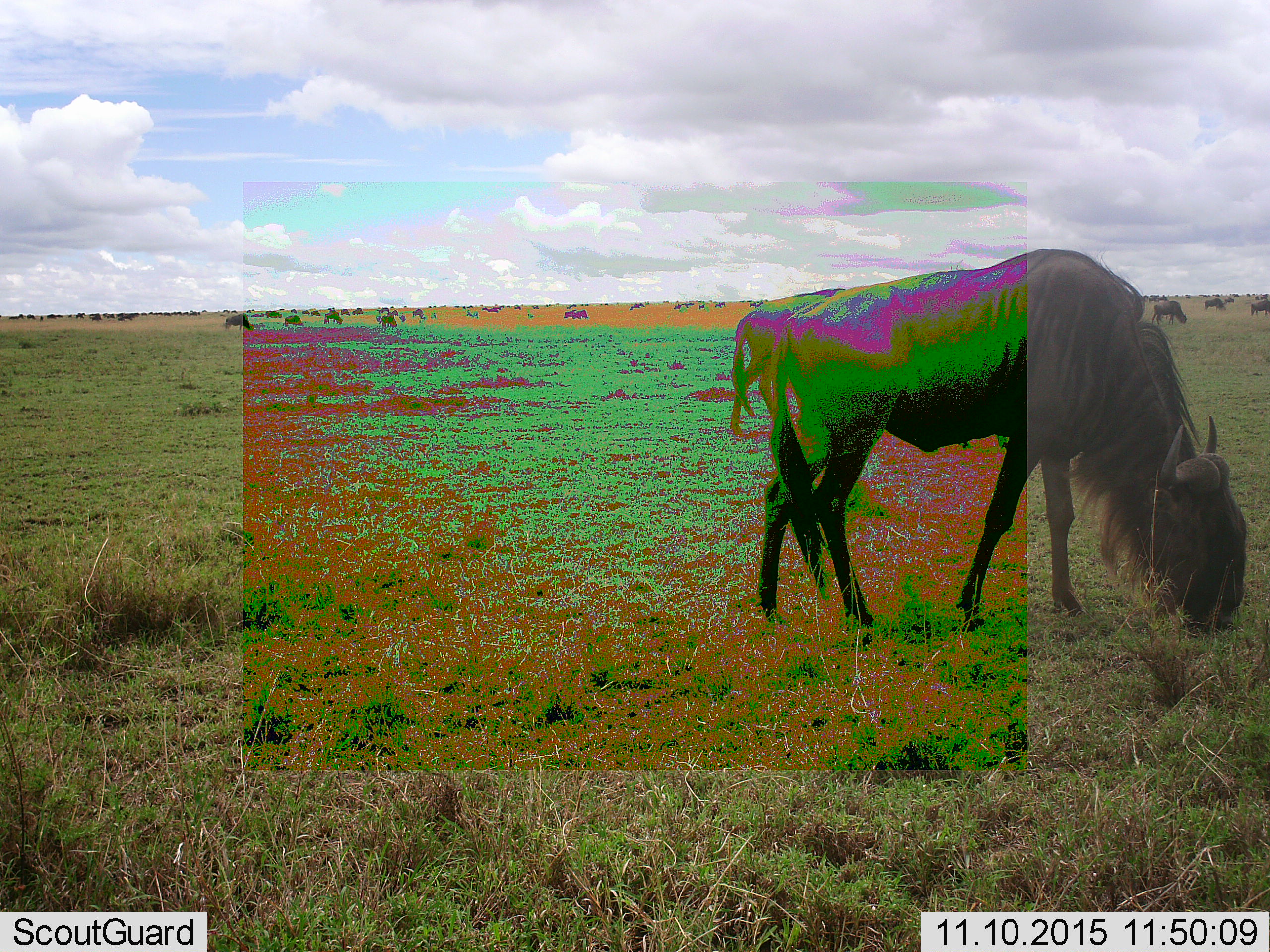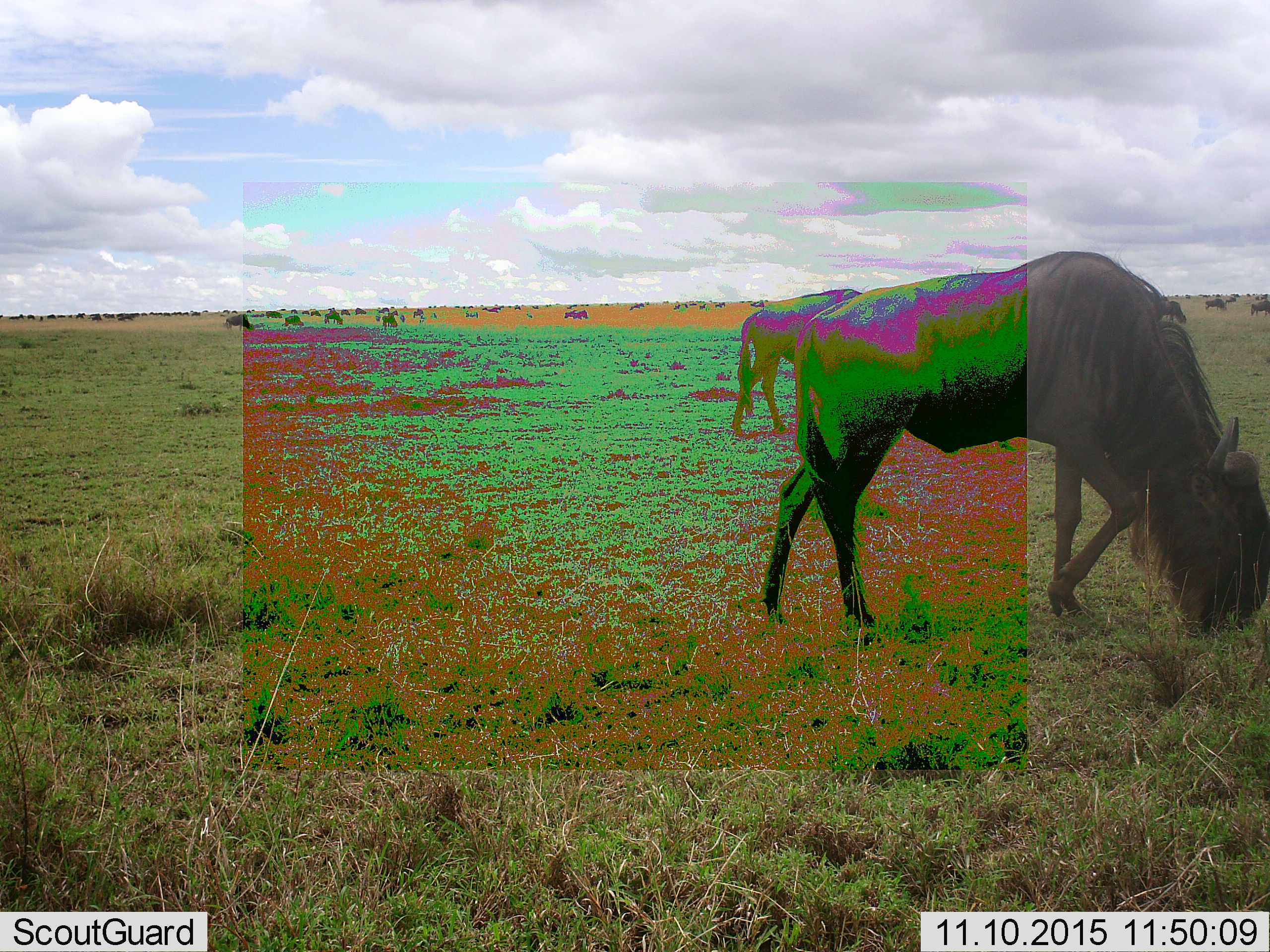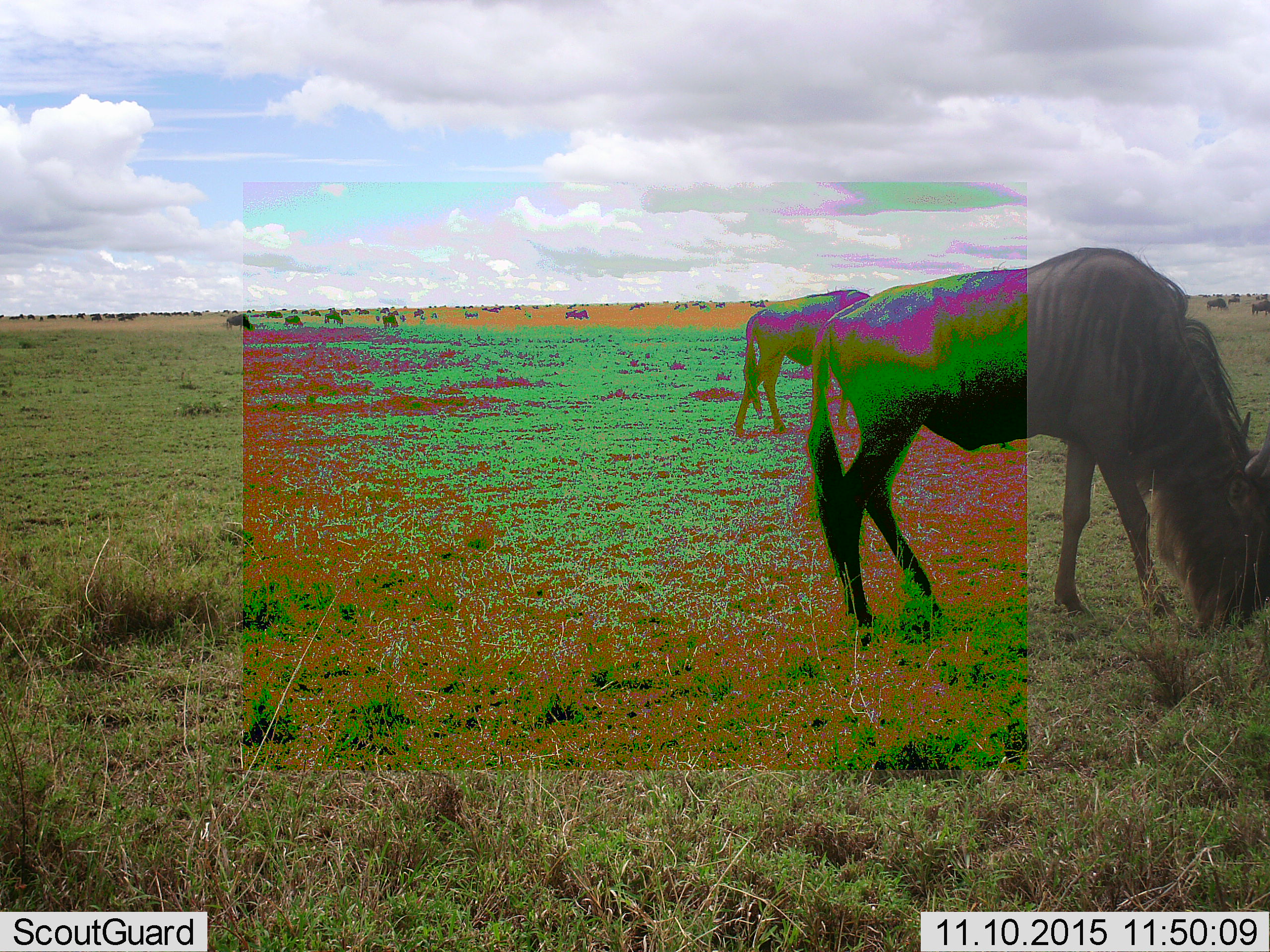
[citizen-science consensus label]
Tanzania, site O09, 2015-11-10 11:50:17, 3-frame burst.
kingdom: Animalia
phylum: Chordata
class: Mammalia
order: Artiodactyla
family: Bovidae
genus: Connochaetes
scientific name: Connochaetes taurinus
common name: blue wildebeest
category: wildebeest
Wildebeest (blue wildebeest) (Connochaetes taurinus), count 11-50. Behavior (volunteer vote fractions): standing 50%, resting 0%, moving 25%, interacting 0%. Young present (vote fraction): 0%. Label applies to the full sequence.